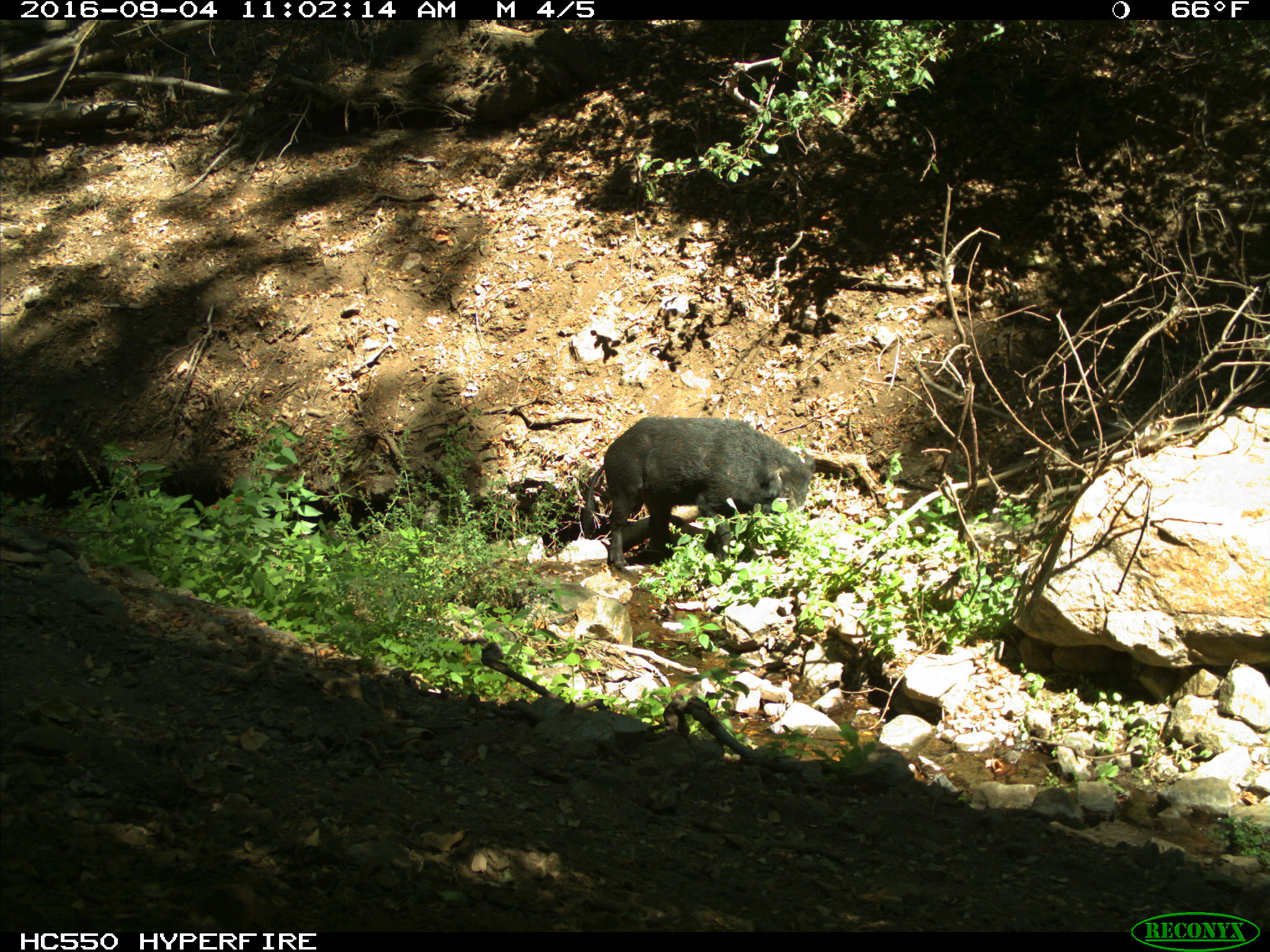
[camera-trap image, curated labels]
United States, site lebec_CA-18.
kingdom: Animalia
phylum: Chordata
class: Mammalia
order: Artiodactyla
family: Suidae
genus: Sus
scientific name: Sus scrofa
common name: wild boar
Sus scrofa (wild boar).